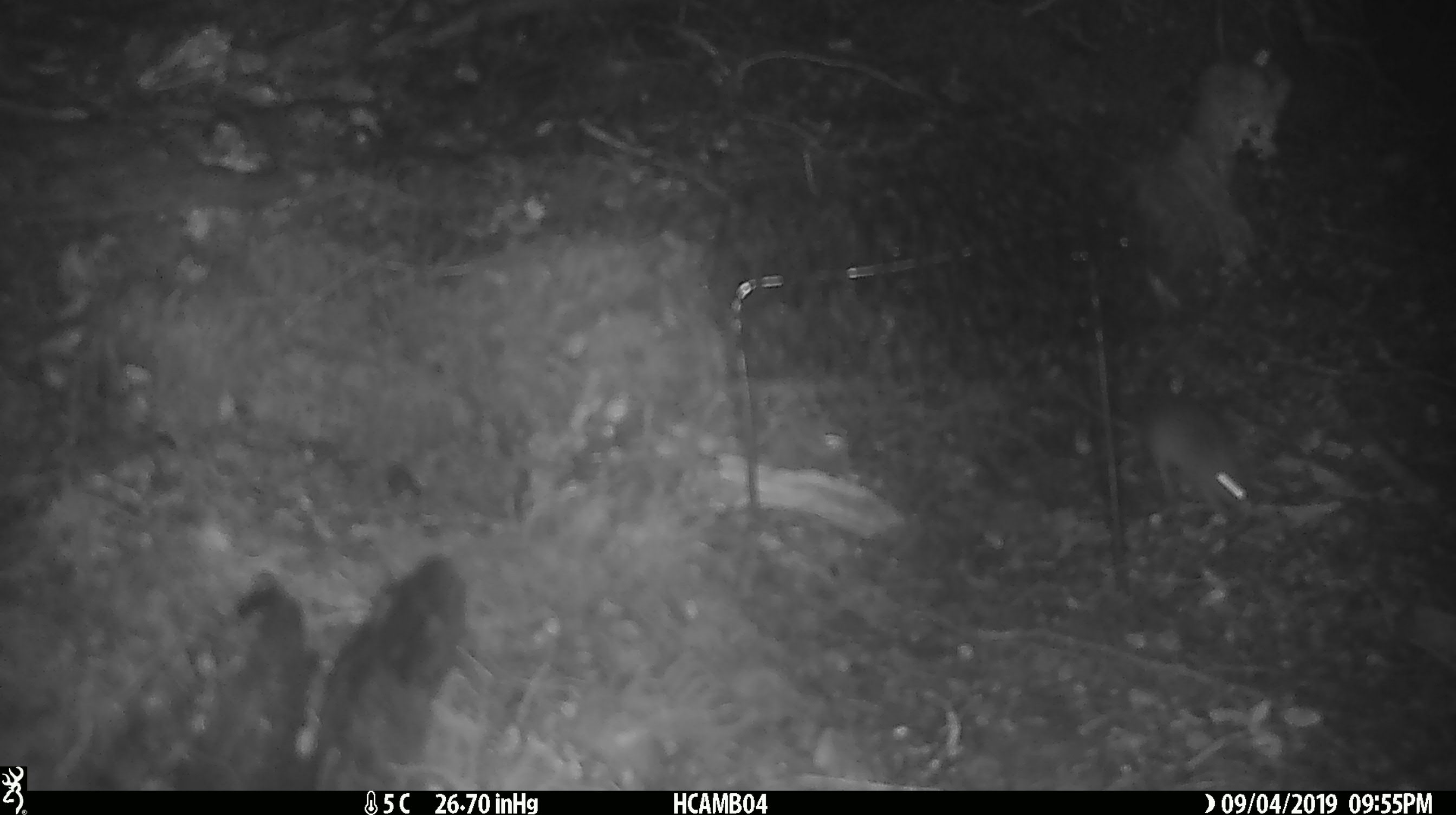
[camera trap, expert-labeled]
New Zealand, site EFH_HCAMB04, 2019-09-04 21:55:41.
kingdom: Animalia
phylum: Chordata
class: Mammalia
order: Rodentia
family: Muridae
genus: Mus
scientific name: Mus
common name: mouse